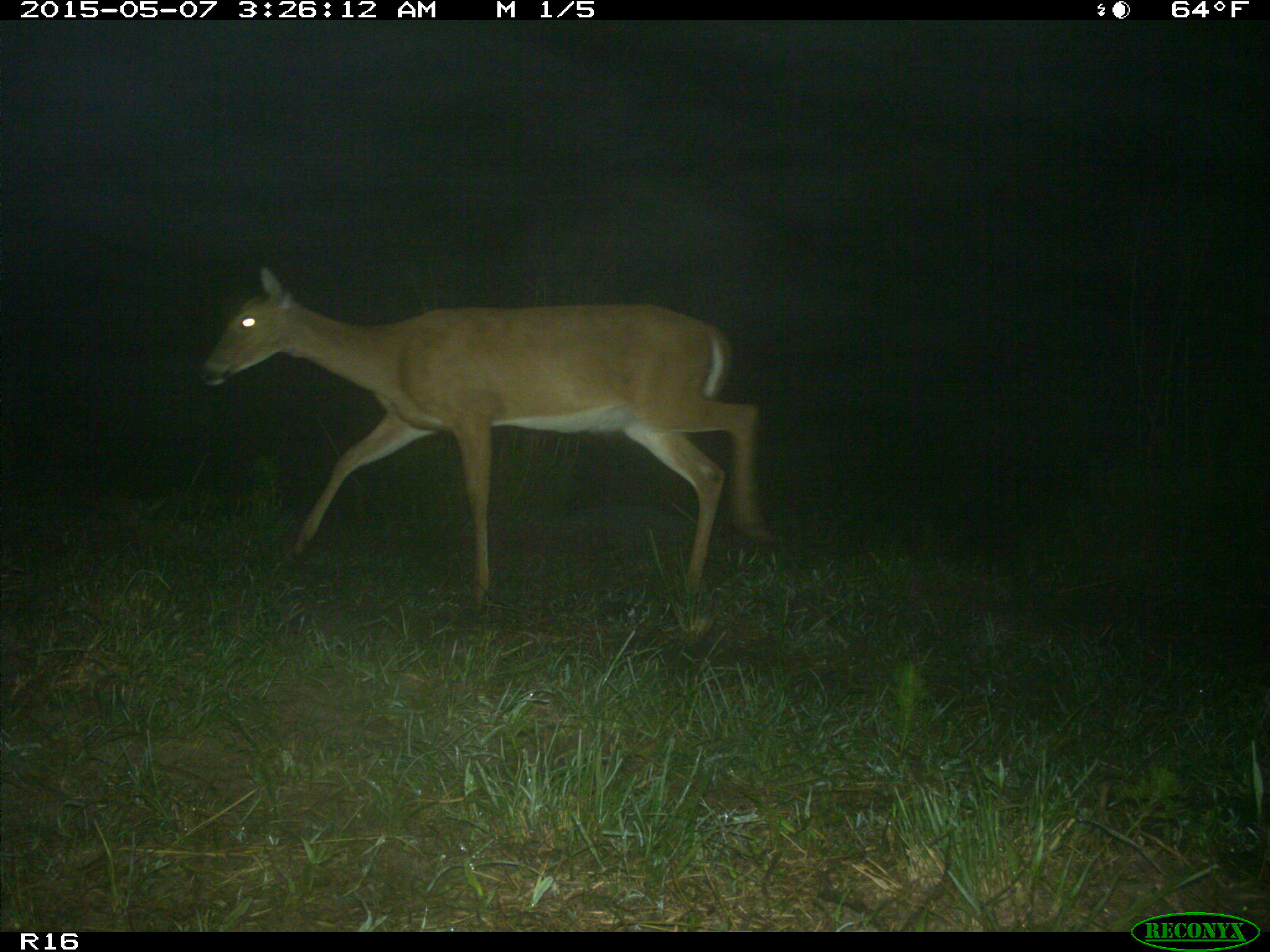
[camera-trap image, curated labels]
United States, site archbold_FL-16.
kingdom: Animalia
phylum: Chordata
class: Mammalia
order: Artiodactyla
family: Bovidae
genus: Bos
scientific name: Bos taurus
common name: domestic cow